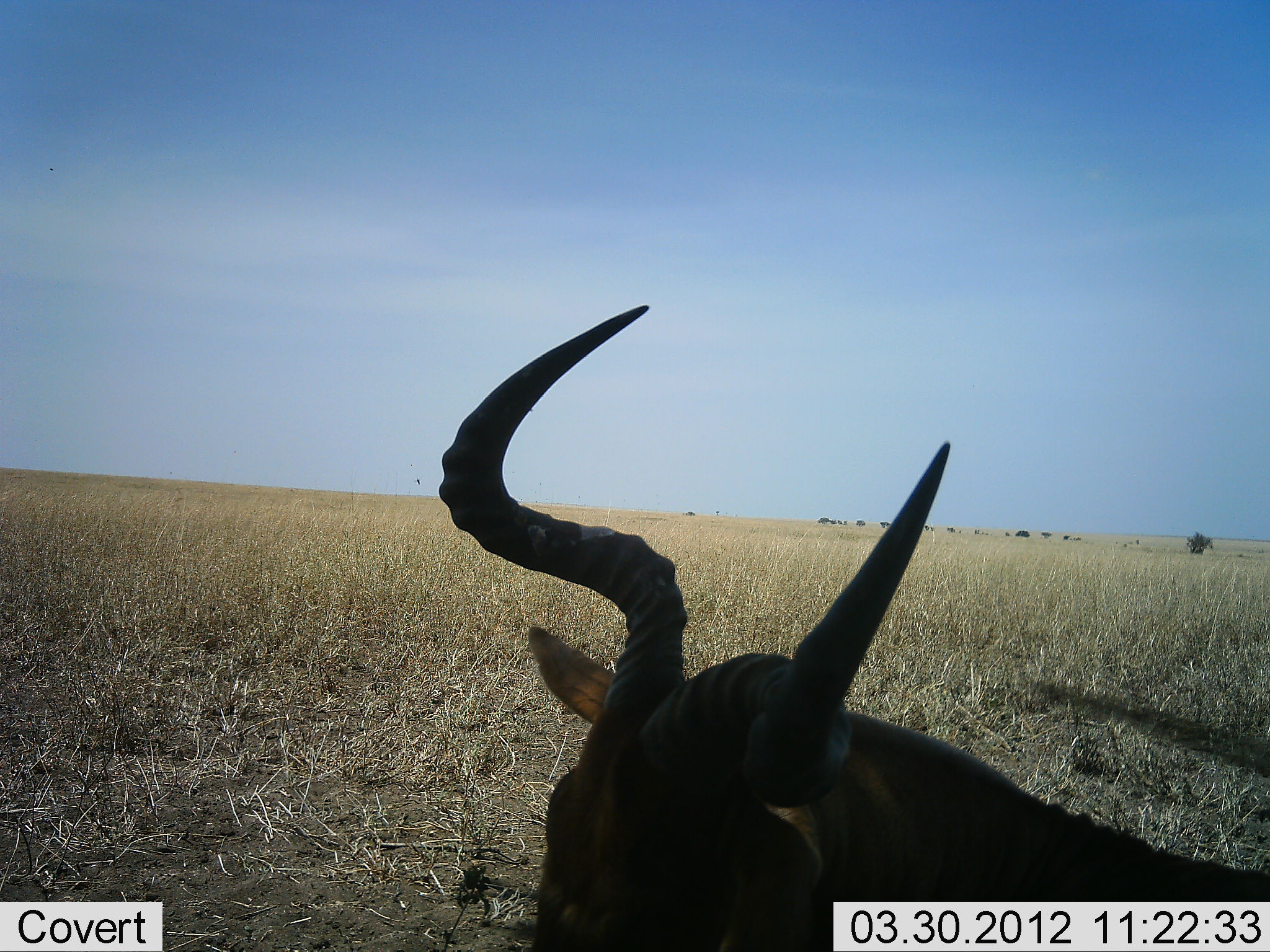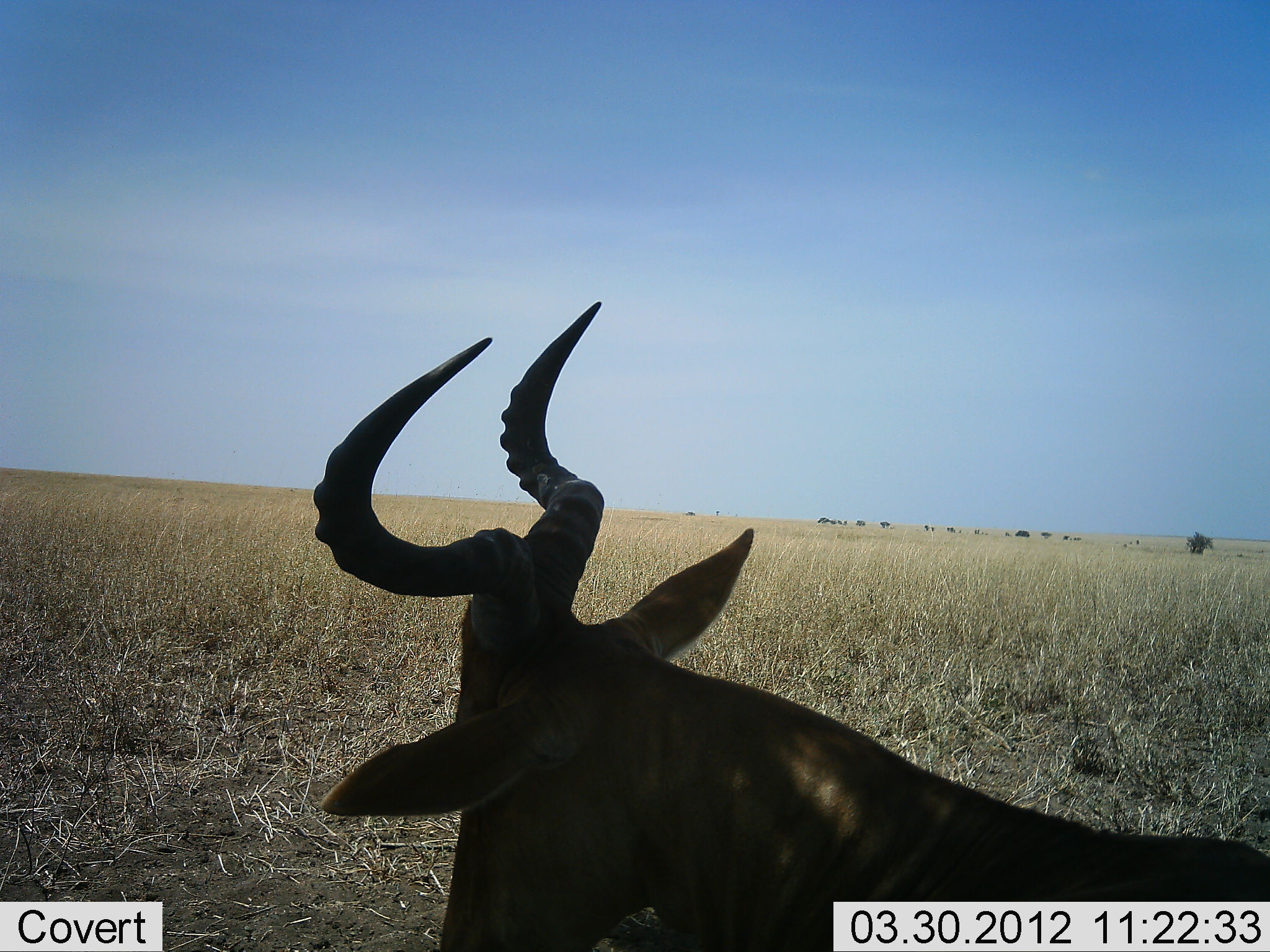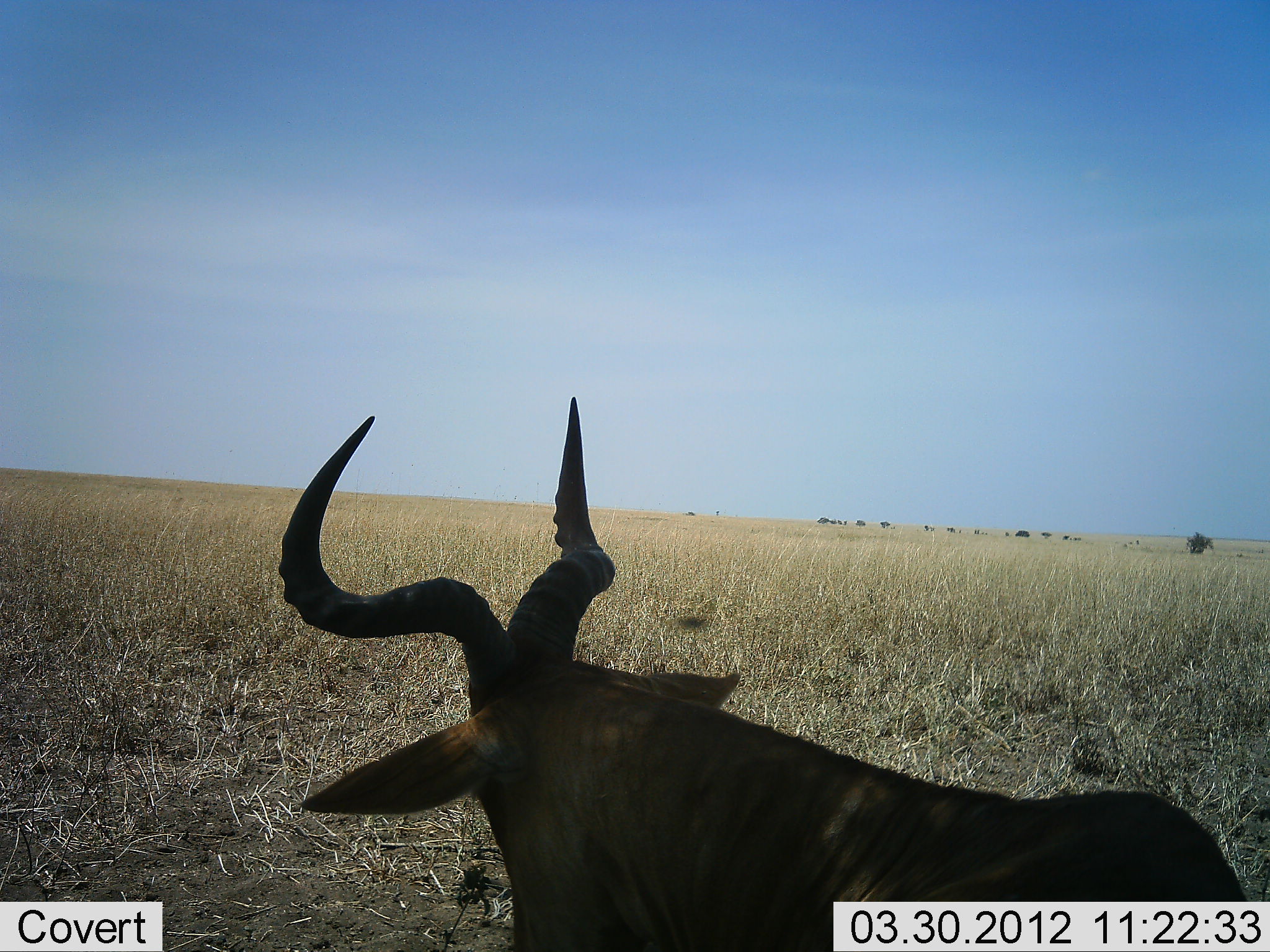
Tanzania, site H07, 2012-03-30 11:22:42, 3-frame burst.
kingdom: Animalia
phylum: Chordata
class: Mammalia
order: Artiodactyla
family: Bovidae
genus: Alcelaphus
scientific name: Alcelaphus buselaphus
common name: hartebeest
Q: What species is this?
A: Hartebeest (Alcelaphus buselaphus).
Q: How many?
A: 1.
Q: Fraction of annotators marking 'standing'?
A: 21%.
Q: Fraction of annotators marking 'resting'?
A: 63%.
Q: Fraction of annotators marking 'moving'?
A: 11%.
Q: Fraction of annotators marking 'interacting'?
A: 0%.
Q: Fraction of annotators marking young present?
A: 0%.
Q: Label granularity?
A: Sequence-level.